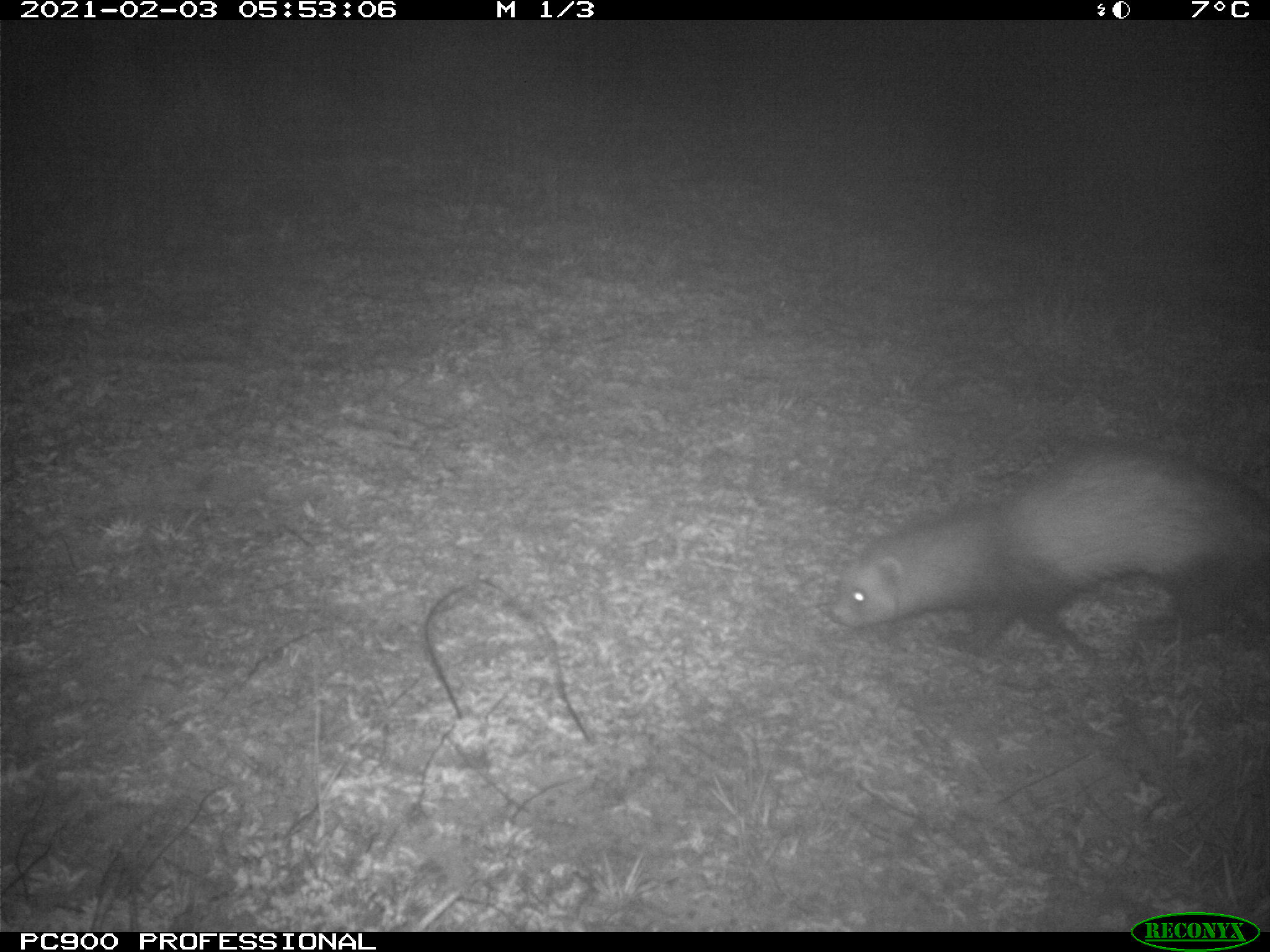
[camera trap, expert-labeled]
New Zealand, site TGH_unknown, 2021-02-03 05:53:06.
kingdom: Animalia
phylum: Chordata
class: Mammalia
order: Carnivora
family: Mustelidae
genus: Mustela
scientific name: Mustela furo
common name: ferret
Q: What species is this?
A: Ferret (Mustela furo).